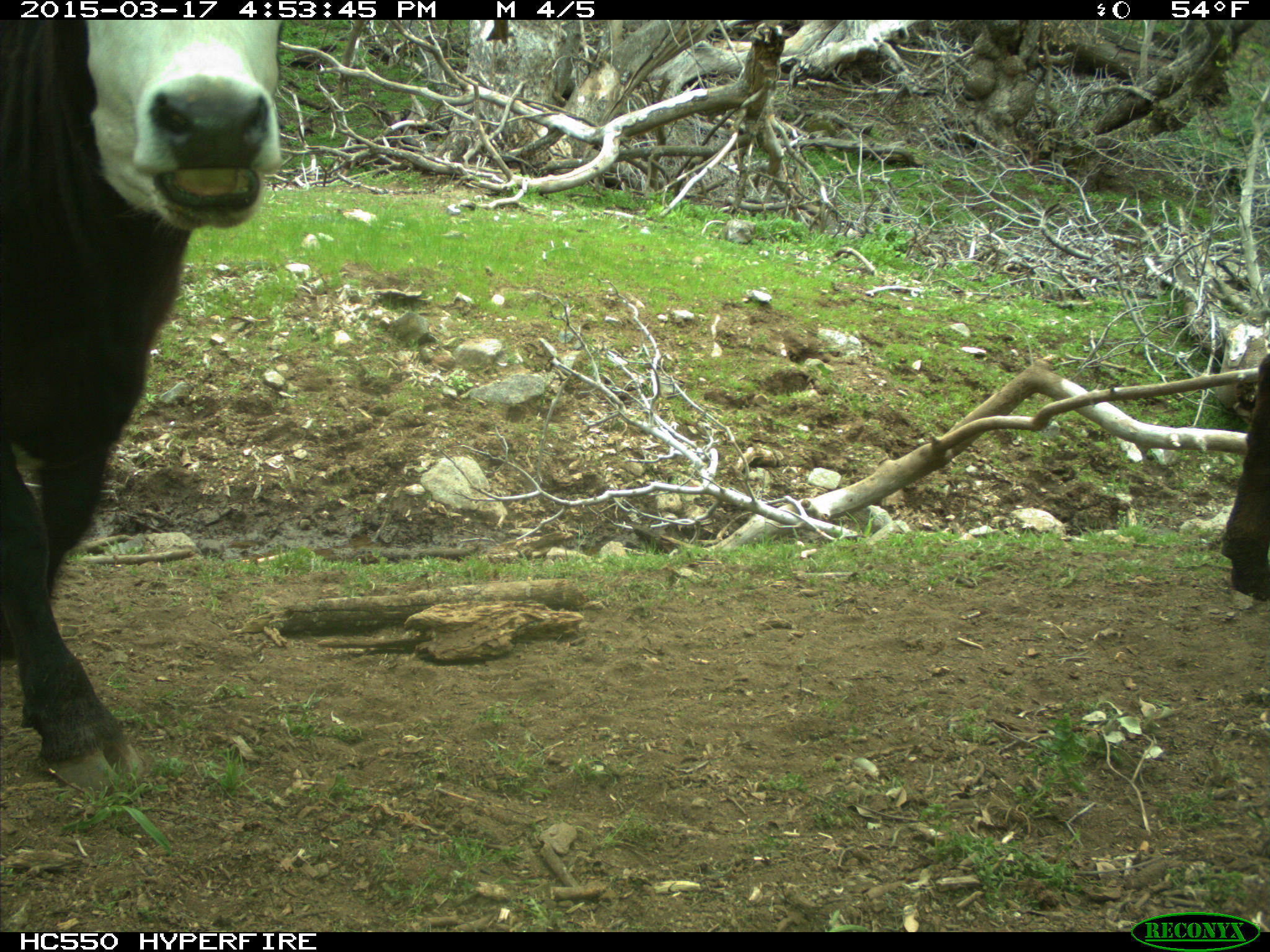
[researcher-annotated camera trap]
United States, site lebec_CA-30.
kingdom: Animalia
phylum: Chordata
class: Mammalia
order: Artiodactyla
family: Bovidae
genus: Bos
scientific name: Bos taurus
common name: domestic cow